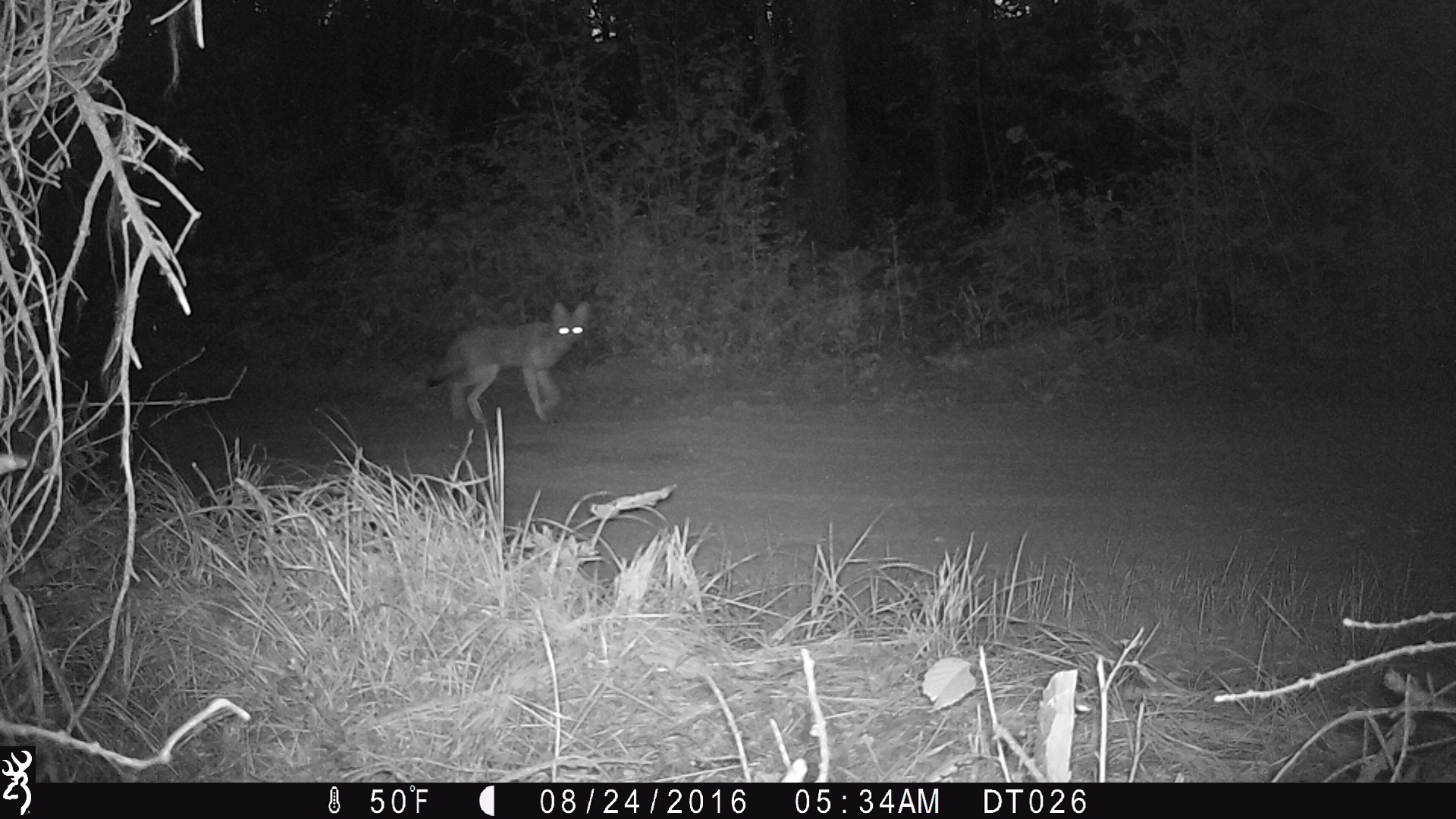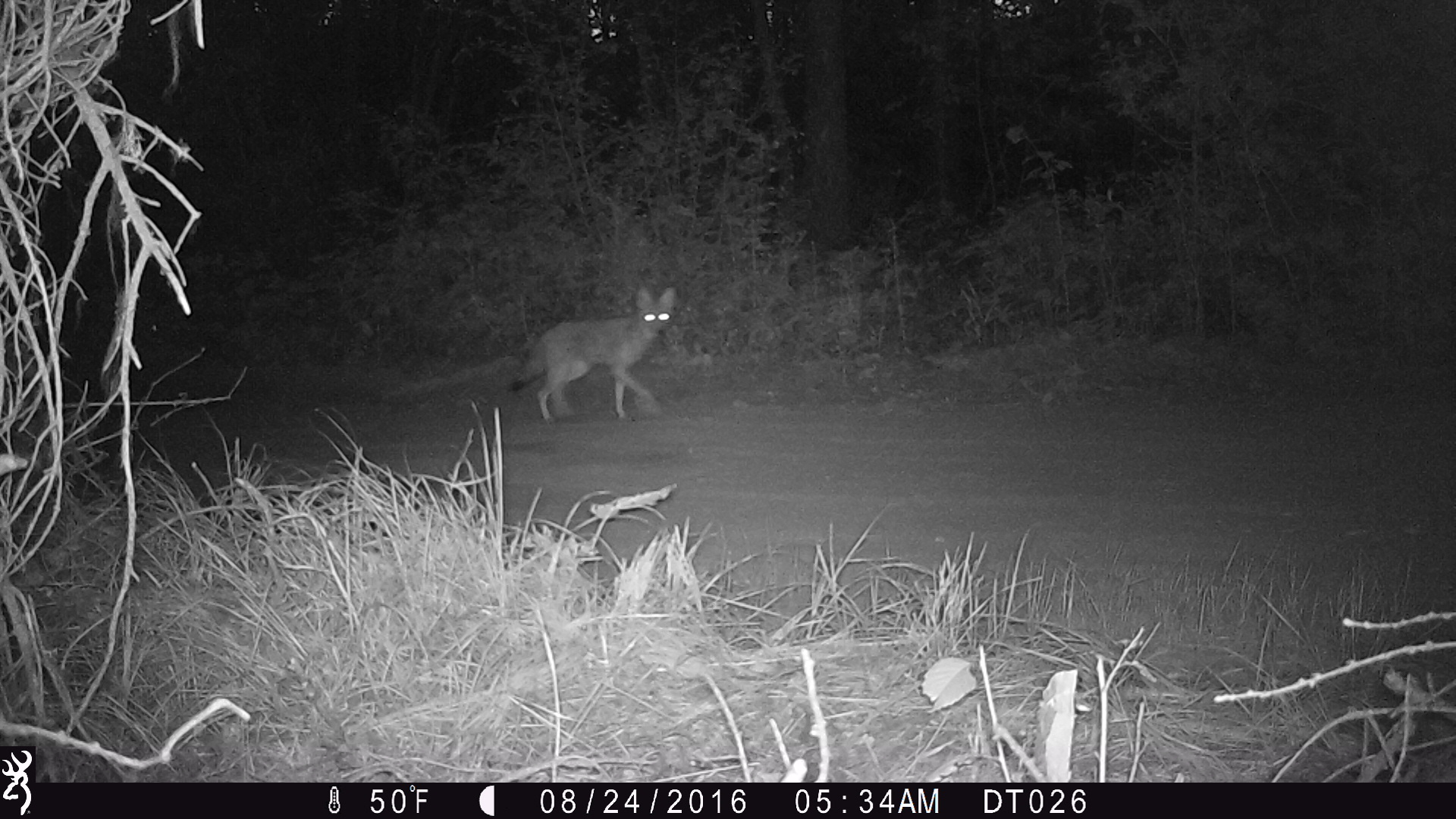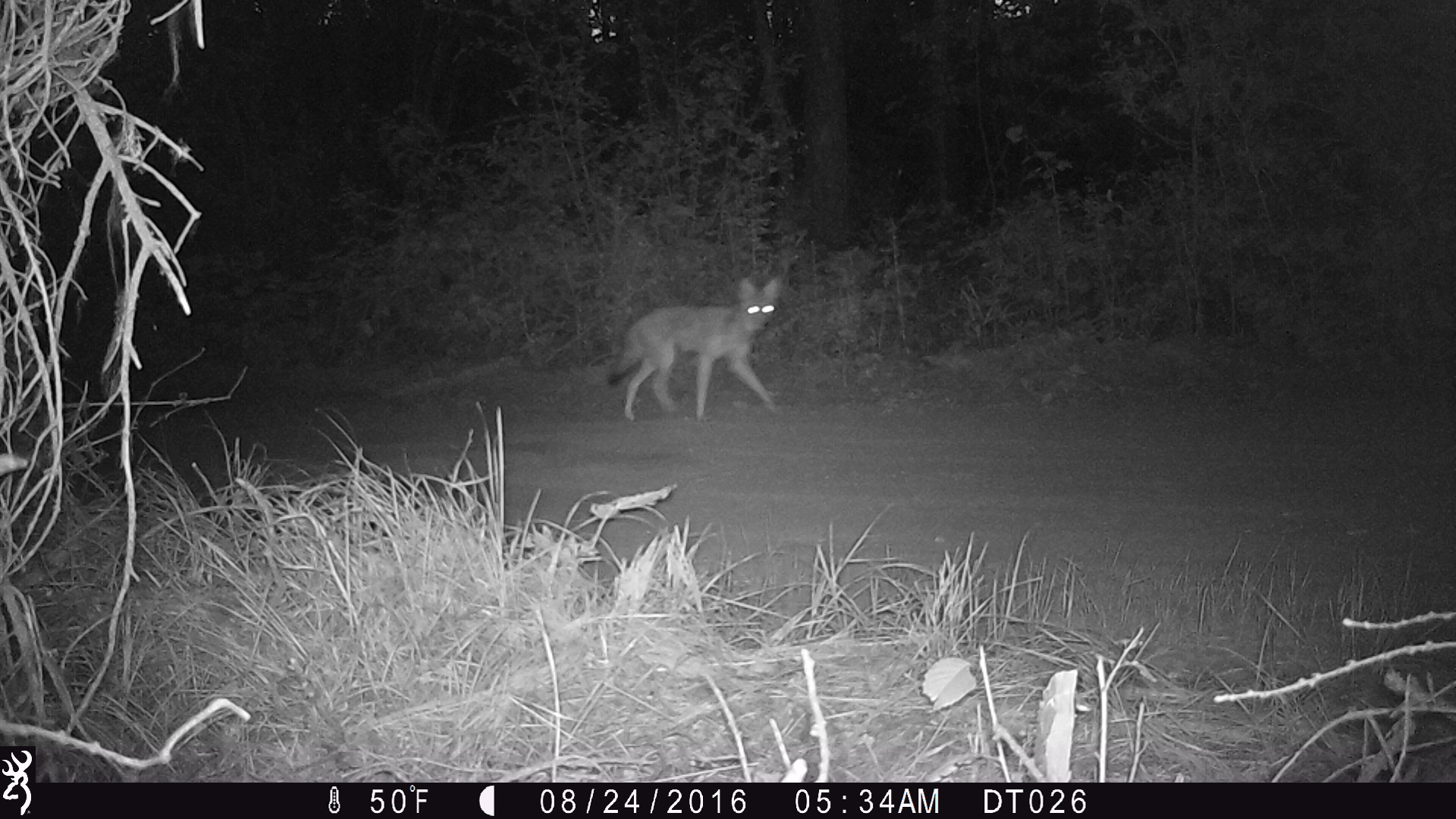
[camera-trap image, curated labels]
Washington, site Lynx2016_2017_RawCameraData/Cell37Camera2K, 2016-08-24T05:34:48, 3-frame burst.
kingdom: Animalia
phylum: Chordata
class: Mammalia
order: Carnivora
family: Canidae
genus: Canis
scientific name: Canis latrans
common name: coyote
Canis latrans (coyote). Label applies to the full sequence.